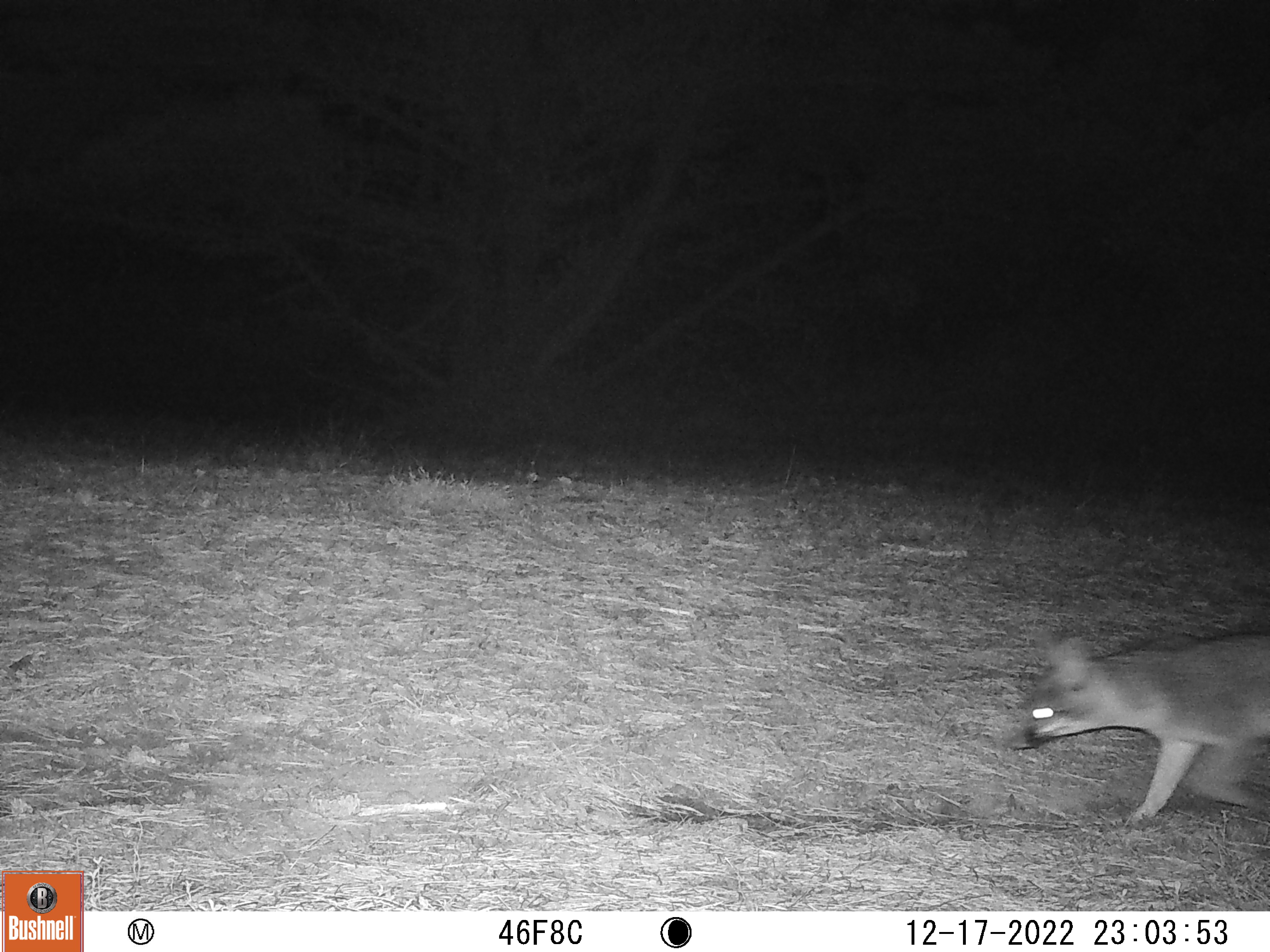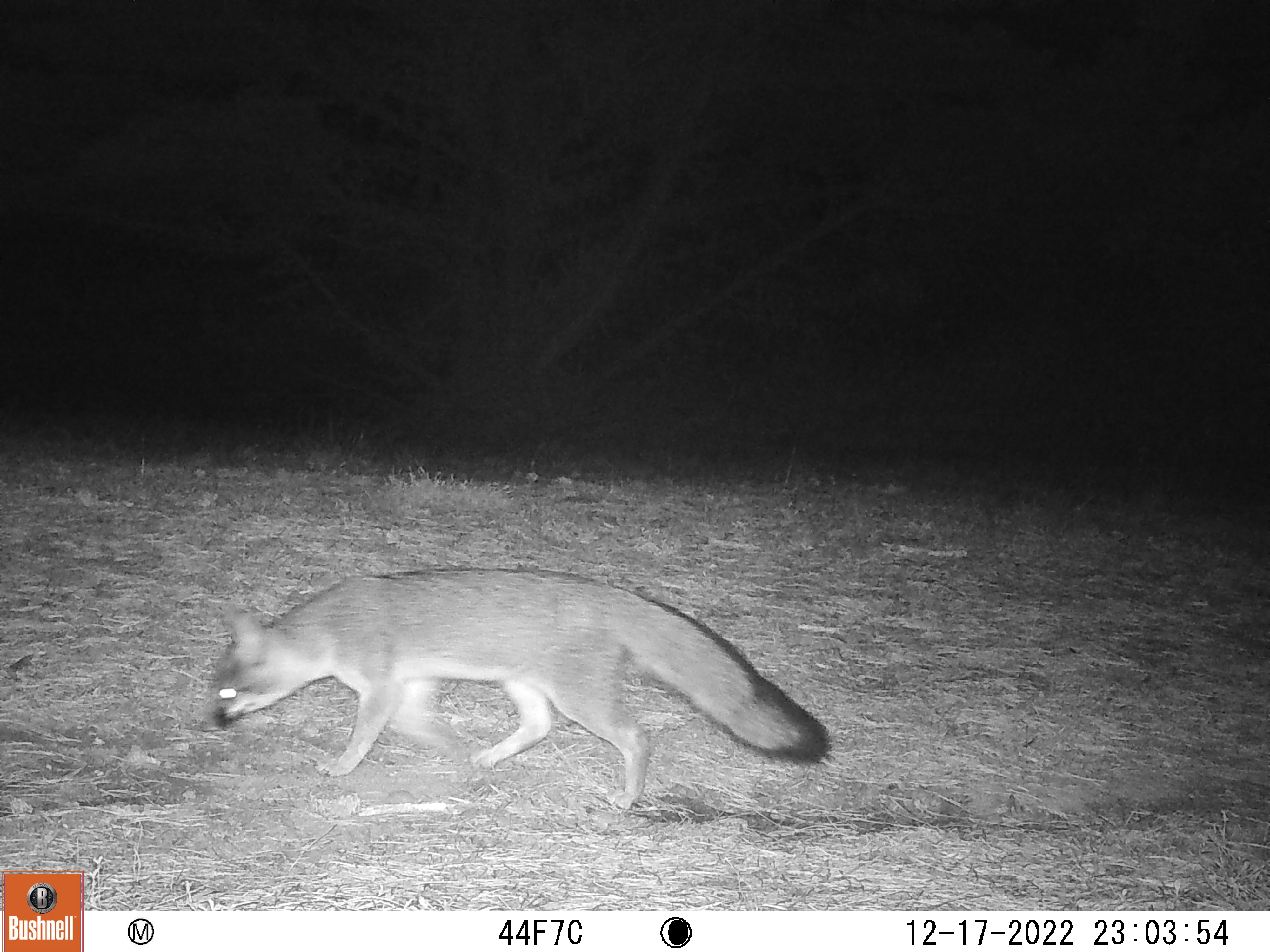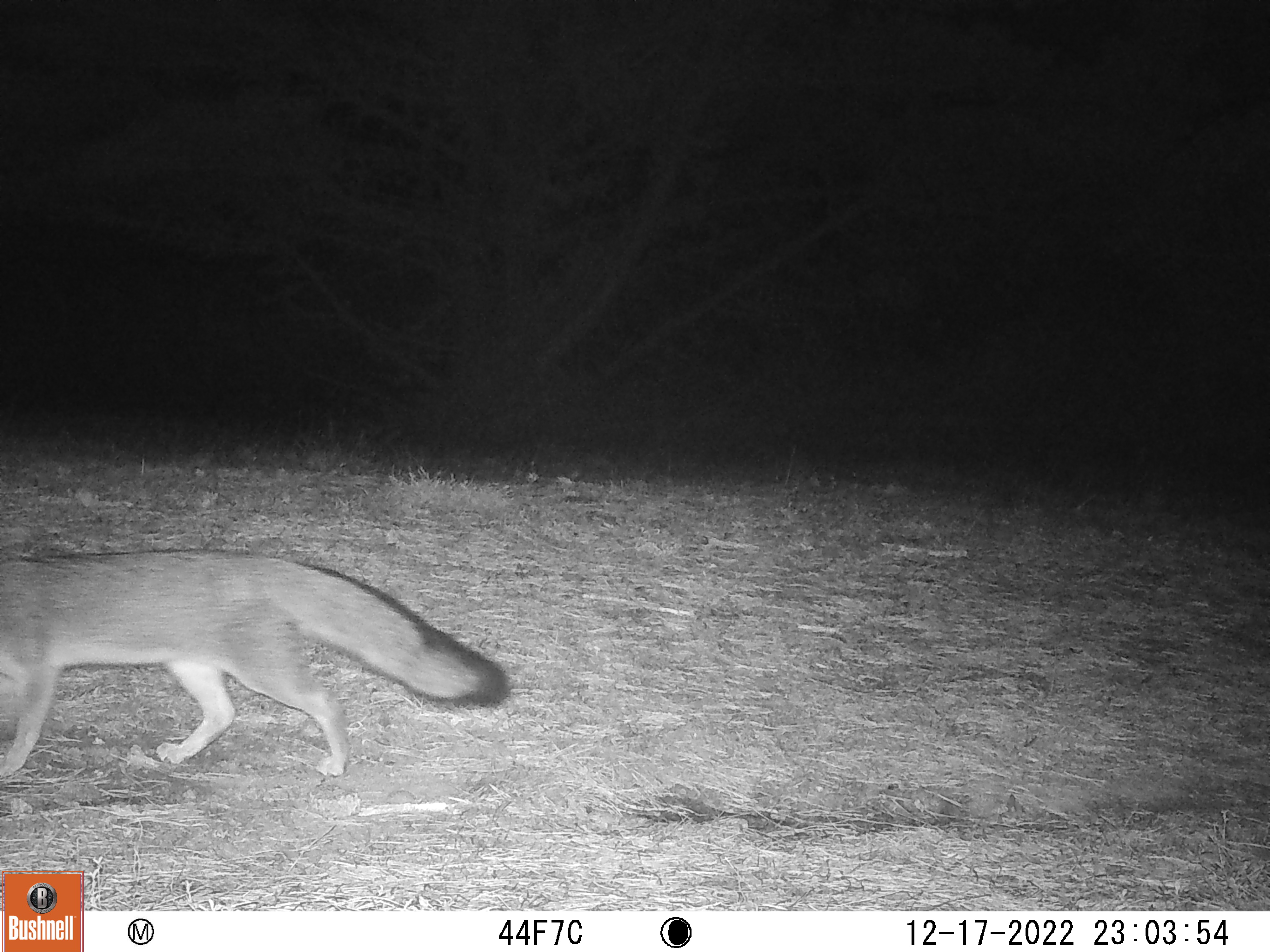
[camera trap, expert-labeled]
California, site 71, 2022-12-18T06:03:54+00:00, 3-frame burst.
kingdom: Animalia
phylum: Chordata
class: Mammalia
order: Carnivora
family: Canidae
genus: Urocyon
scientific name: Urocyon cinereoargenteus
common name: gray fox